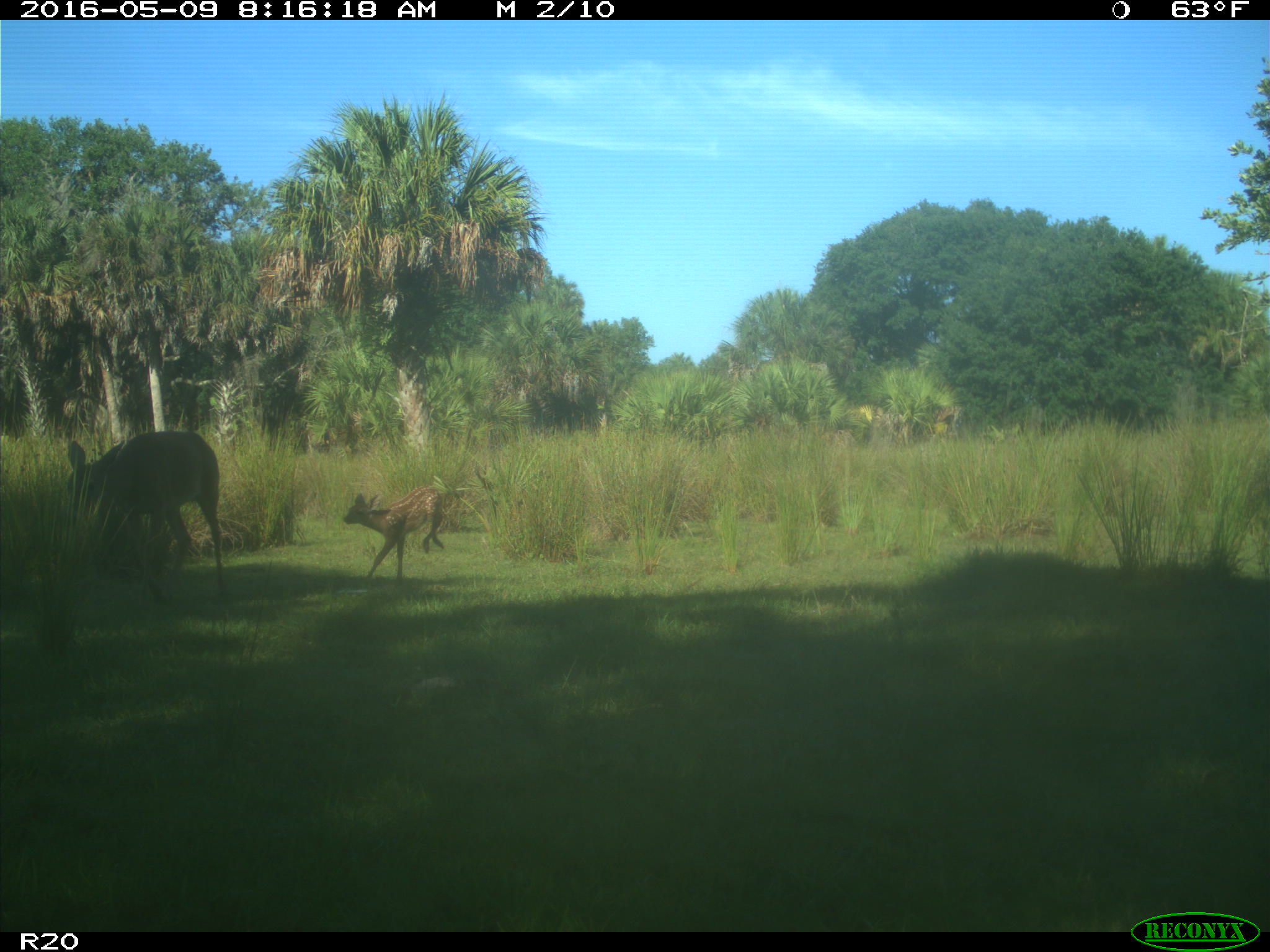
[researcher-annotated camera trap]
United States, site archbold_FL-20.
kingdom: Animalia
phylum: Chordata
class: Mammalia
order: Artiodactyla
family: Cervidae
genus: Odocoileus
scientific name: Odocoileus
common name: deer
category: unidentified deer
Unidentified deer (deer) (Odocoileus).